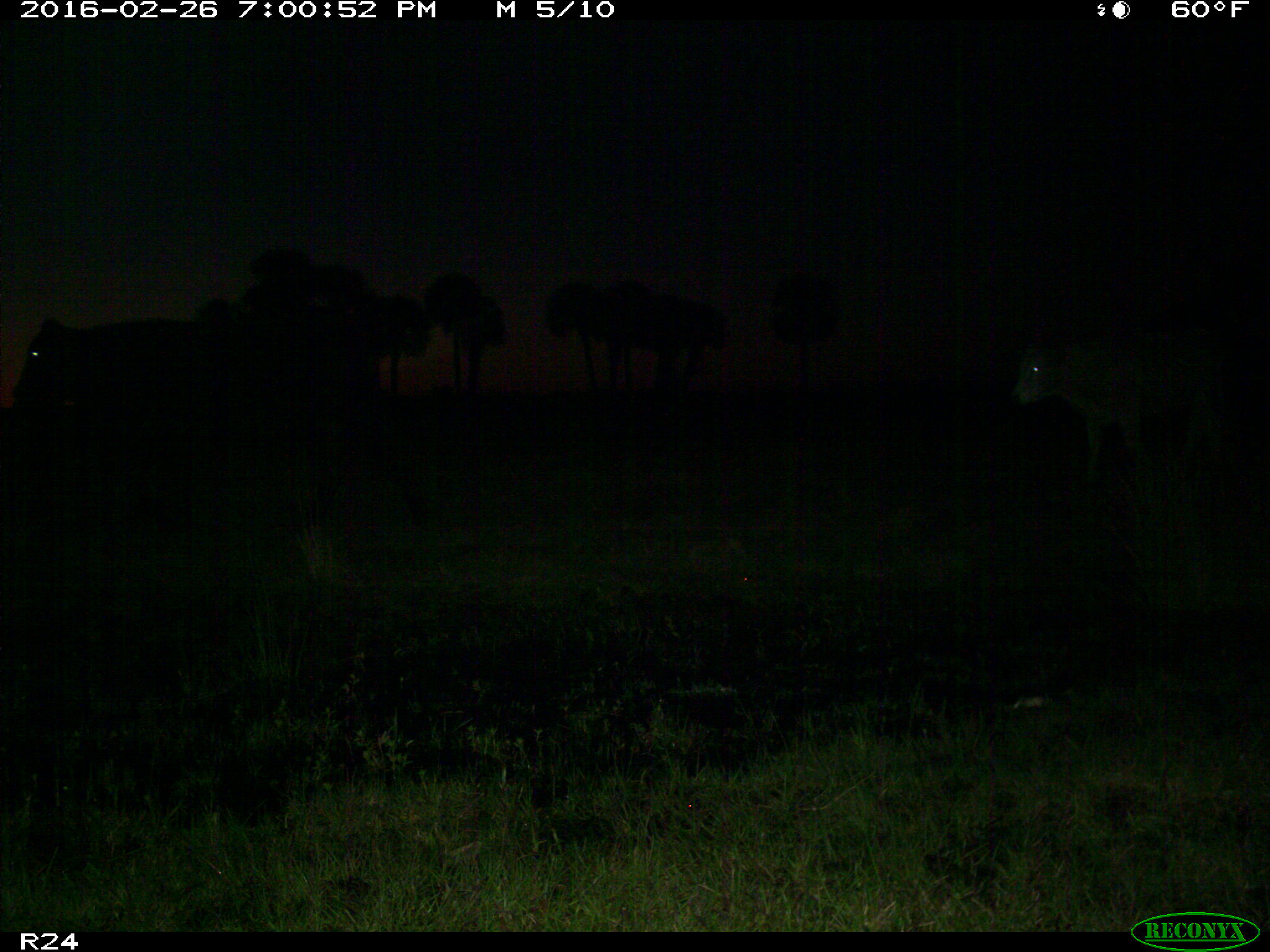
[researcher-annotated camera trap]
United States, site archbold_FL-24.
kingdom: Animalia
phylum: Chordata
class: Mammalia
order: Artiodactyla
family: Bovidae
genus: Bos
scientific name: Bos taurus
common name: domestic cow